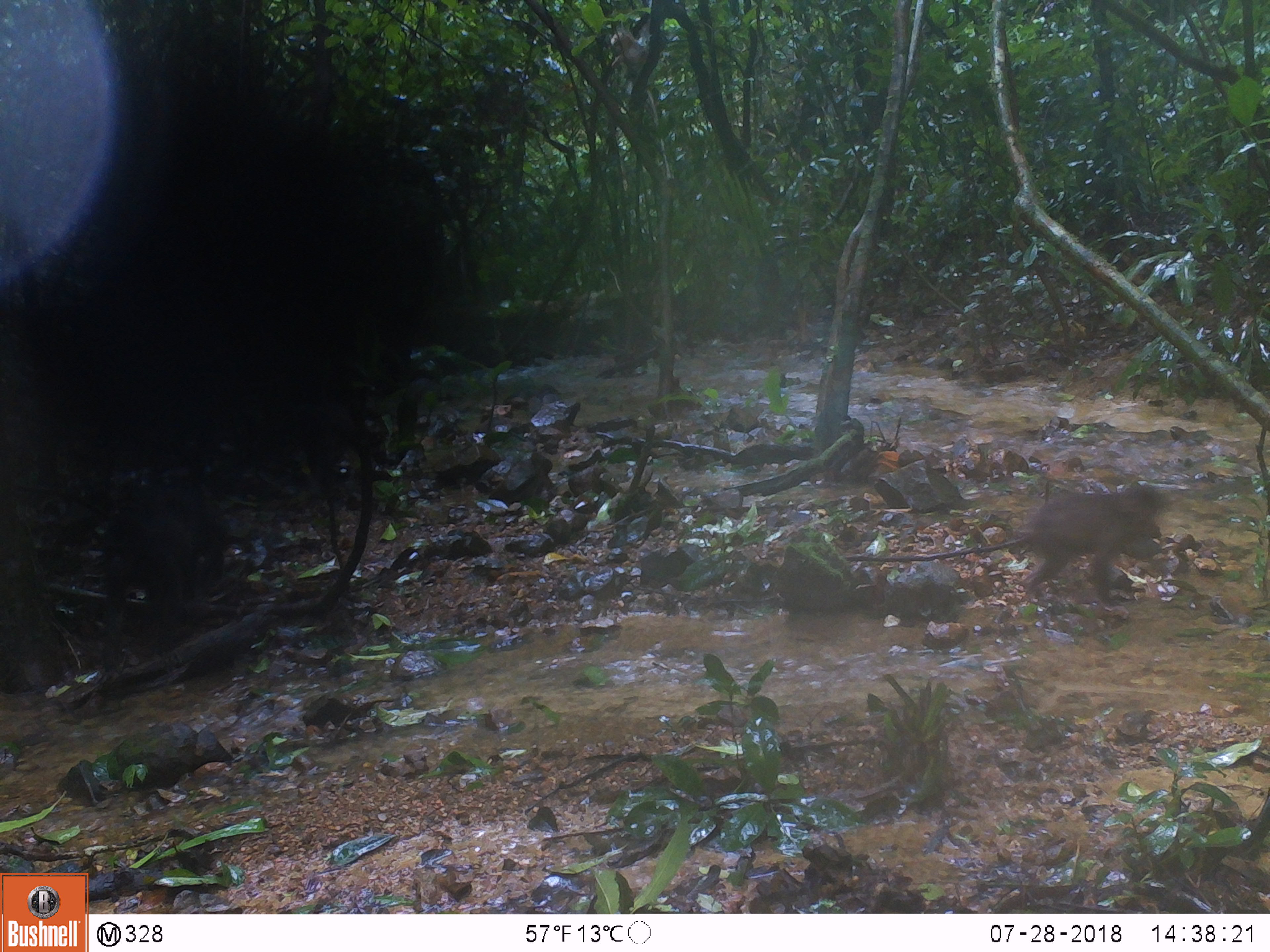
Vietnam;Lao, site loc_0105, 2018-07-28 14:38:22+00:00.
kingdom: Animalia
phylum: Chordata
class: Mammalia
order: Primates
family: Cercopithecidae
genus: Macaca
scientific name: Macaca arctoides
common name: stump-tailed macaque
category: stump tailed macaque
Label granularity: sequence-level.